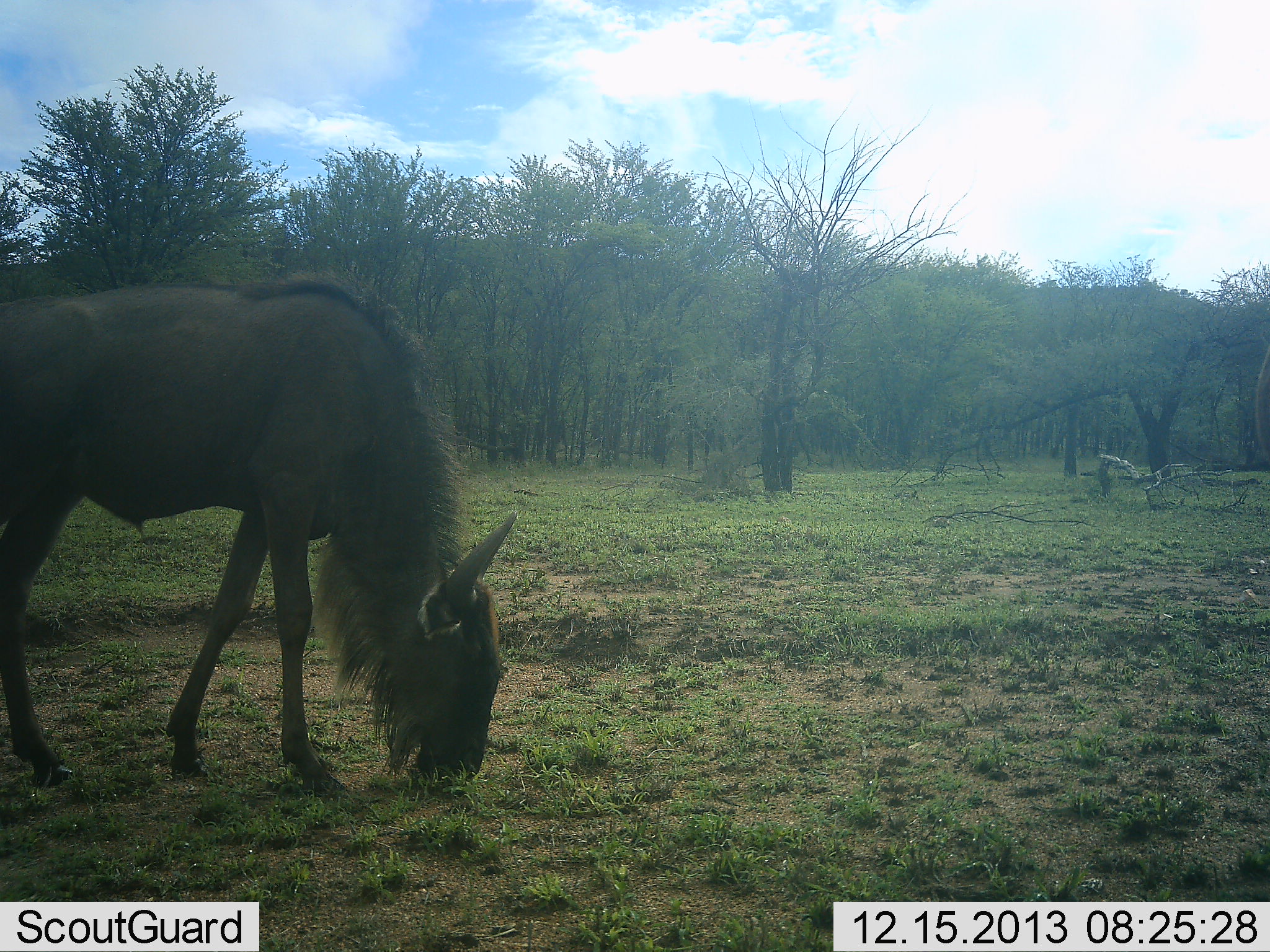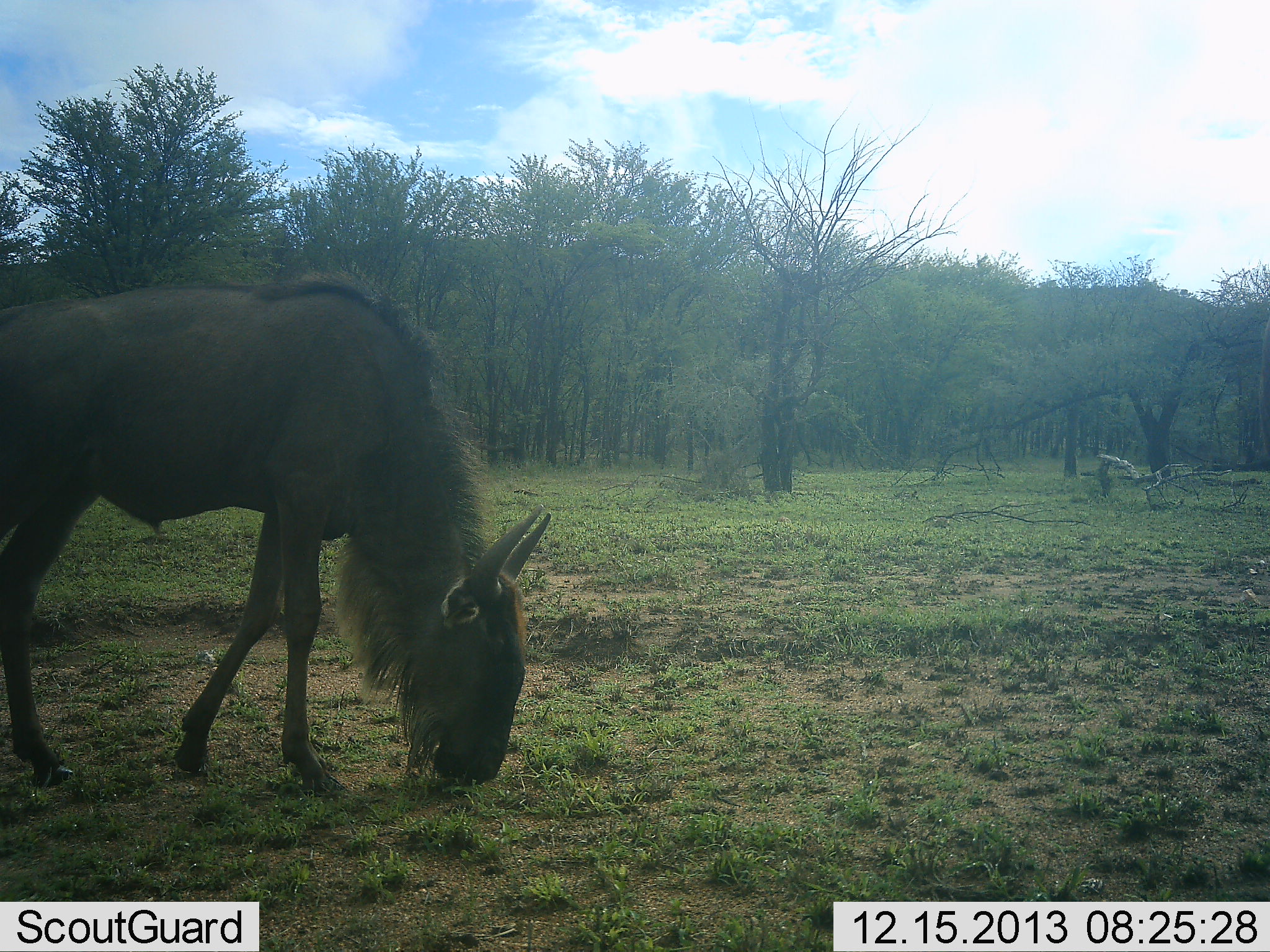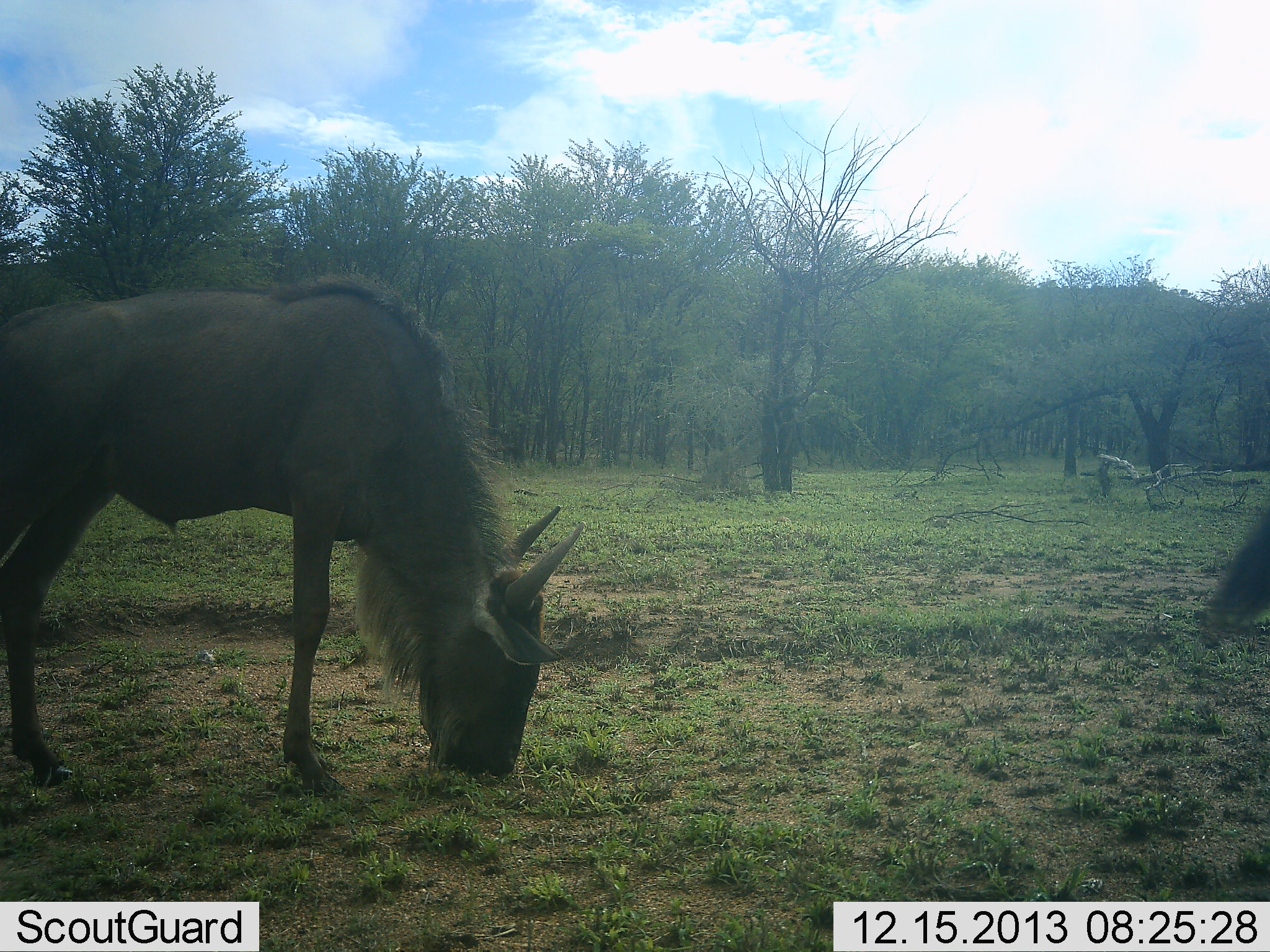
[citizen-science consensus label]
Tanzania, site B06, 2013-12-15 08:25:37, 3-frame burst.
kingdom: Animalia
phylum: Chordata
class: Mammalia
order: Artiodactyla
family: Bovidae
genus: Connochaetes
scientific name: Connochaetes taurinus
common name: blue wildebeest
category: wildebeest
Wildebeest (blue wildebeest) (Connochaetes taurinus), count 1. Behavior (volunteer vote fractions): standing 11%, resting 2%, moving 12%, interacting 0%. Young present (vote fraction): 3%. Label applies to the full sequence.